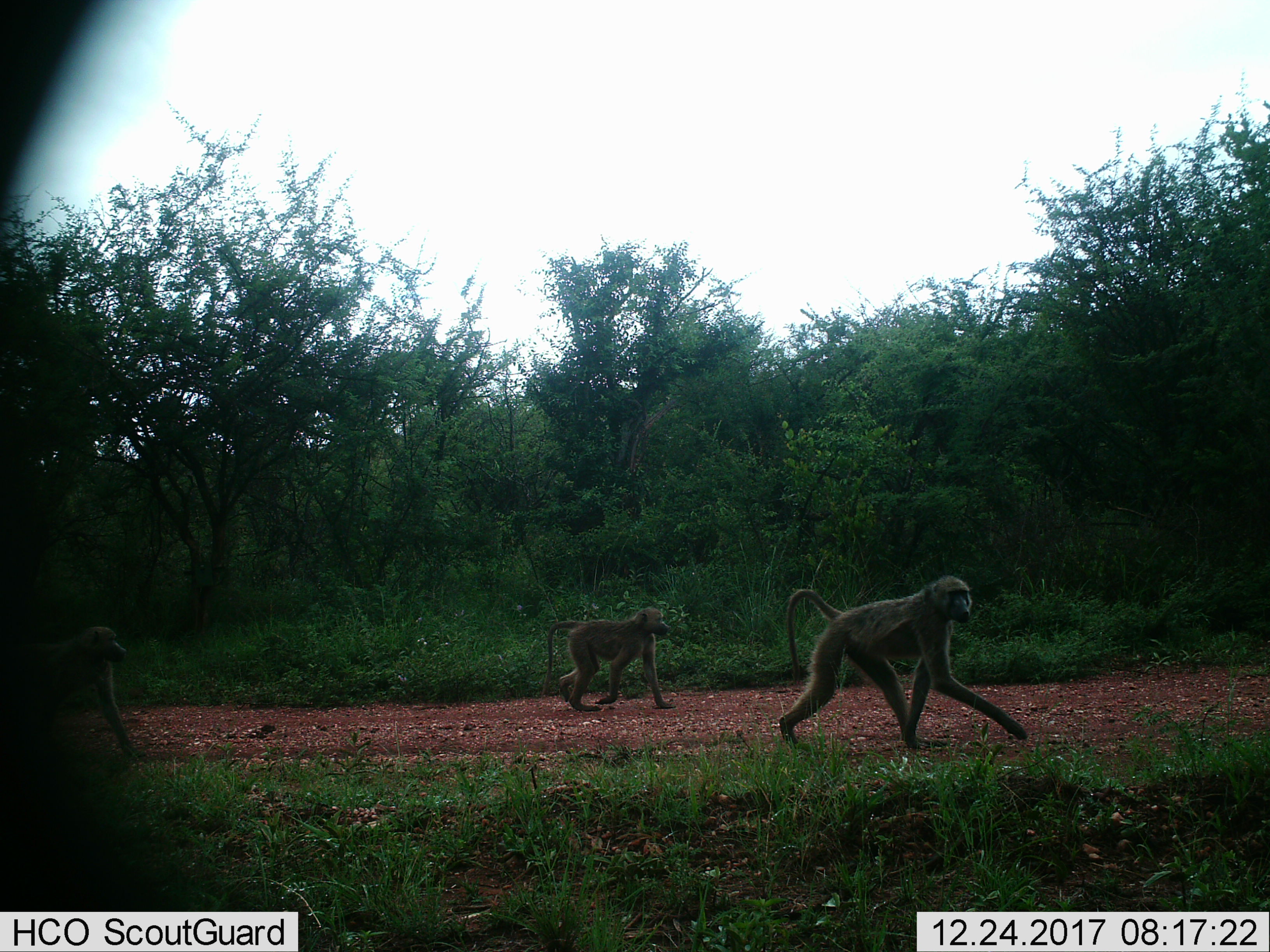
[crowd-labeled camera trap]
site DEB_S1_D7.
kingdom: Animalia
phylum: Chordata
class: Mammalia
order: Primates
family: Cercopithecidae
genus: Papio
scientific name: Papio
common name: baboon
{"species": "baboon (Papio)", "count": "3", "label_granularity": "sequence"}